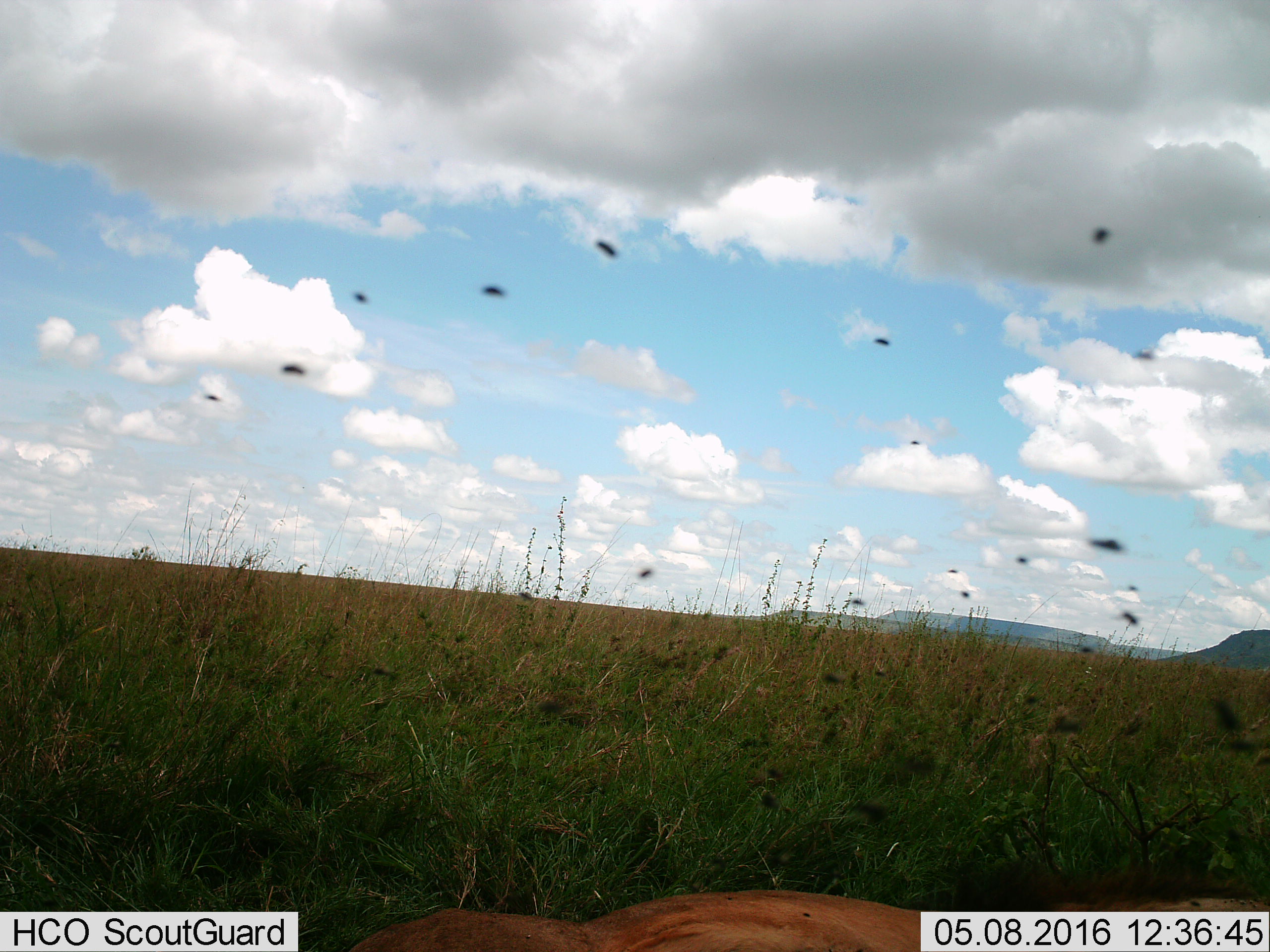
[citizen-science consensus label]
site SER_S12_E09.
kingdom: Animalia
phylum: Chordata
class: Mammalia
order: Carnivora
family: Felidae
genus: Panthera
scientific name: Panthera leo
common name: lion female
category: lionfemale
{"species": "lionfemale (lion female) (Panthera leo)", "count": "1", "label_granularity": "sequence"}